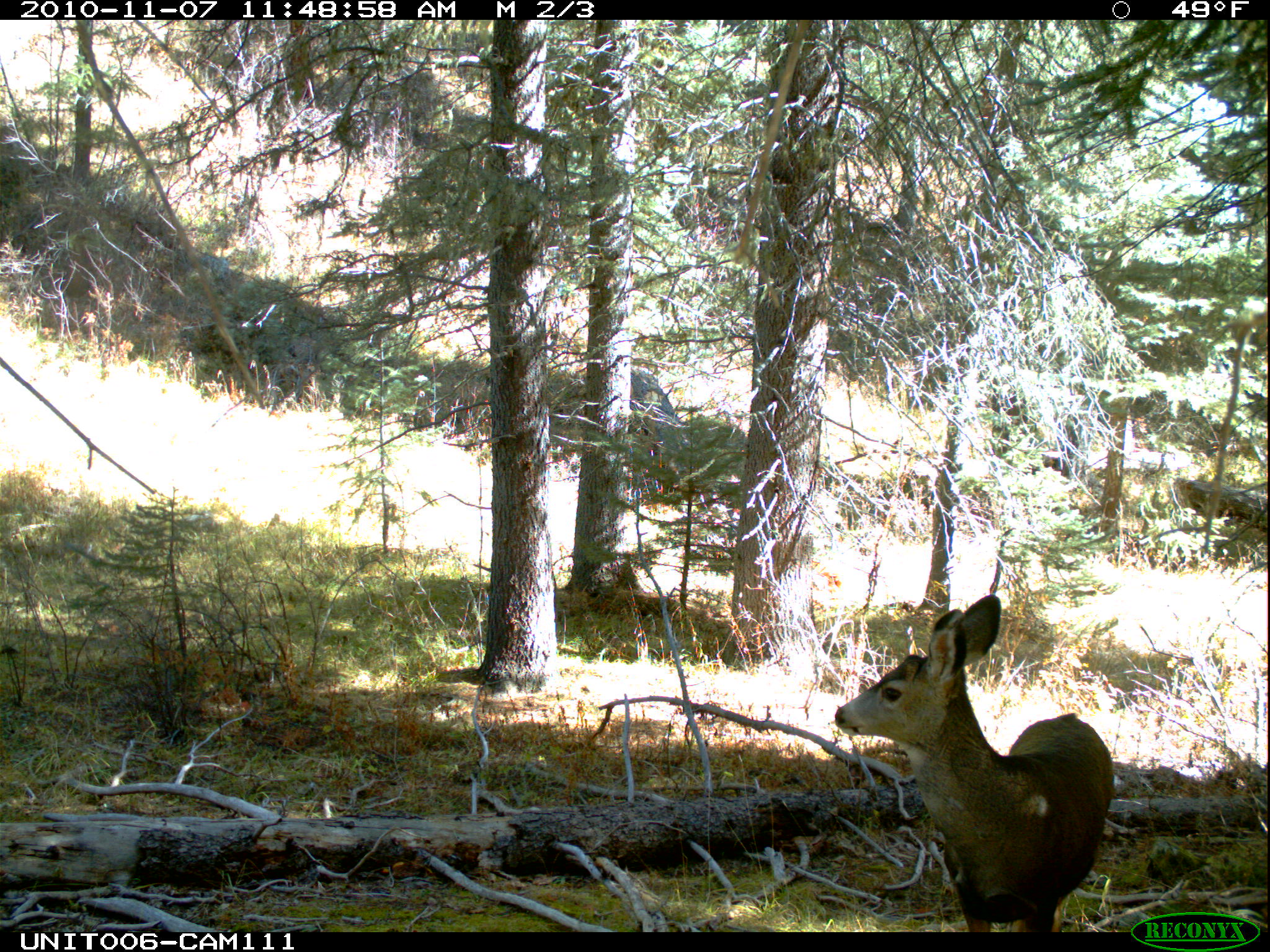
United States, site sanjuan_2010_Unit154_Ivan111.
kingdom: Animalia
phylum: Chordata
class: Mammalia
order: Artiodactyla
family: Cervidae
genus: Odocoileus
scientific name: Odocoileus hemionus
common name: mule deer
Odocoileus hemionus (mule deer).